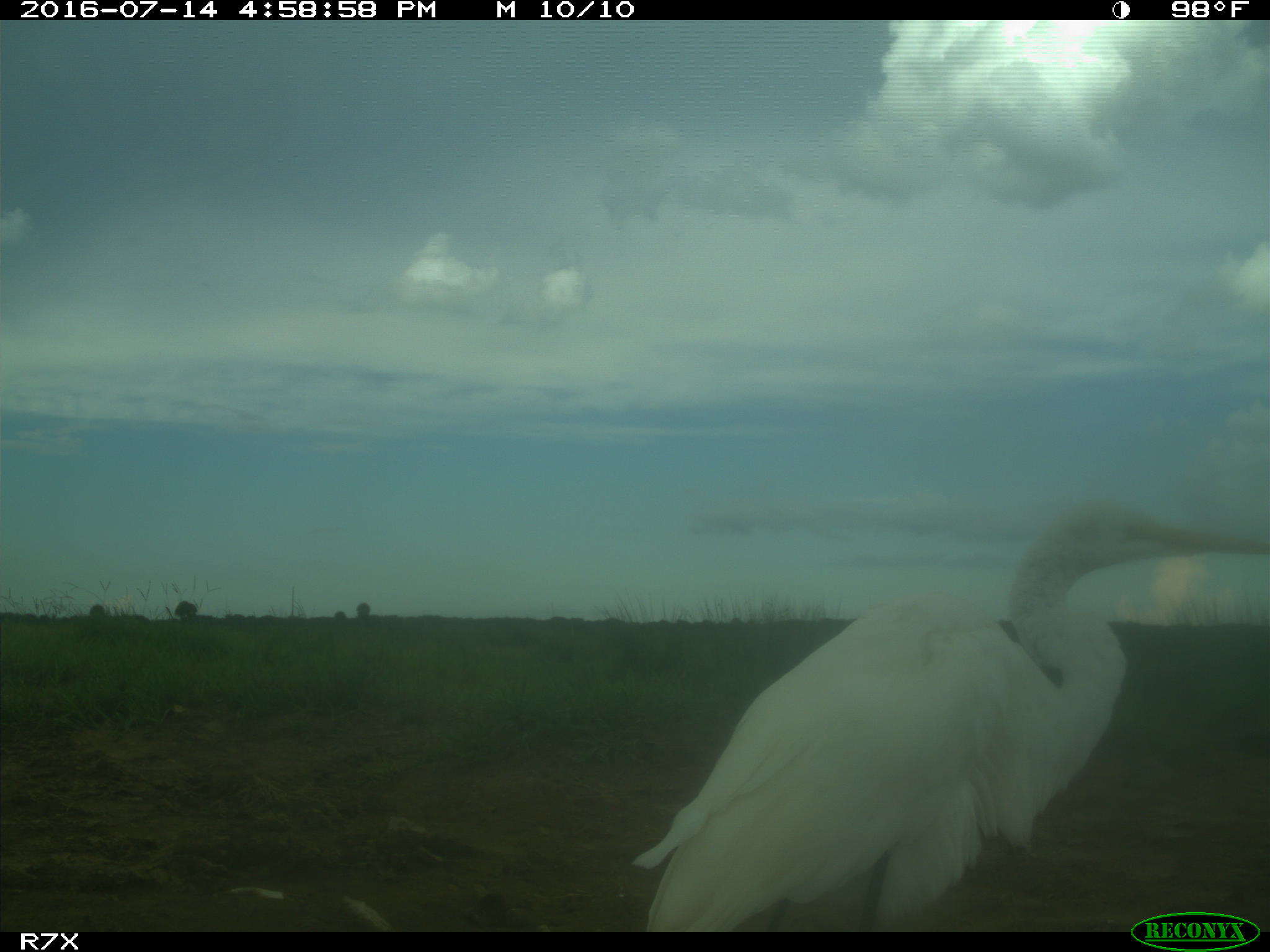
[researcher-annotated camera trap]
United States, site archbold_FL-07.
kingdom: Animalia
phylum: Chordata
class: Aves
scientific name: Aves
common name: birds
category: unidentified bird